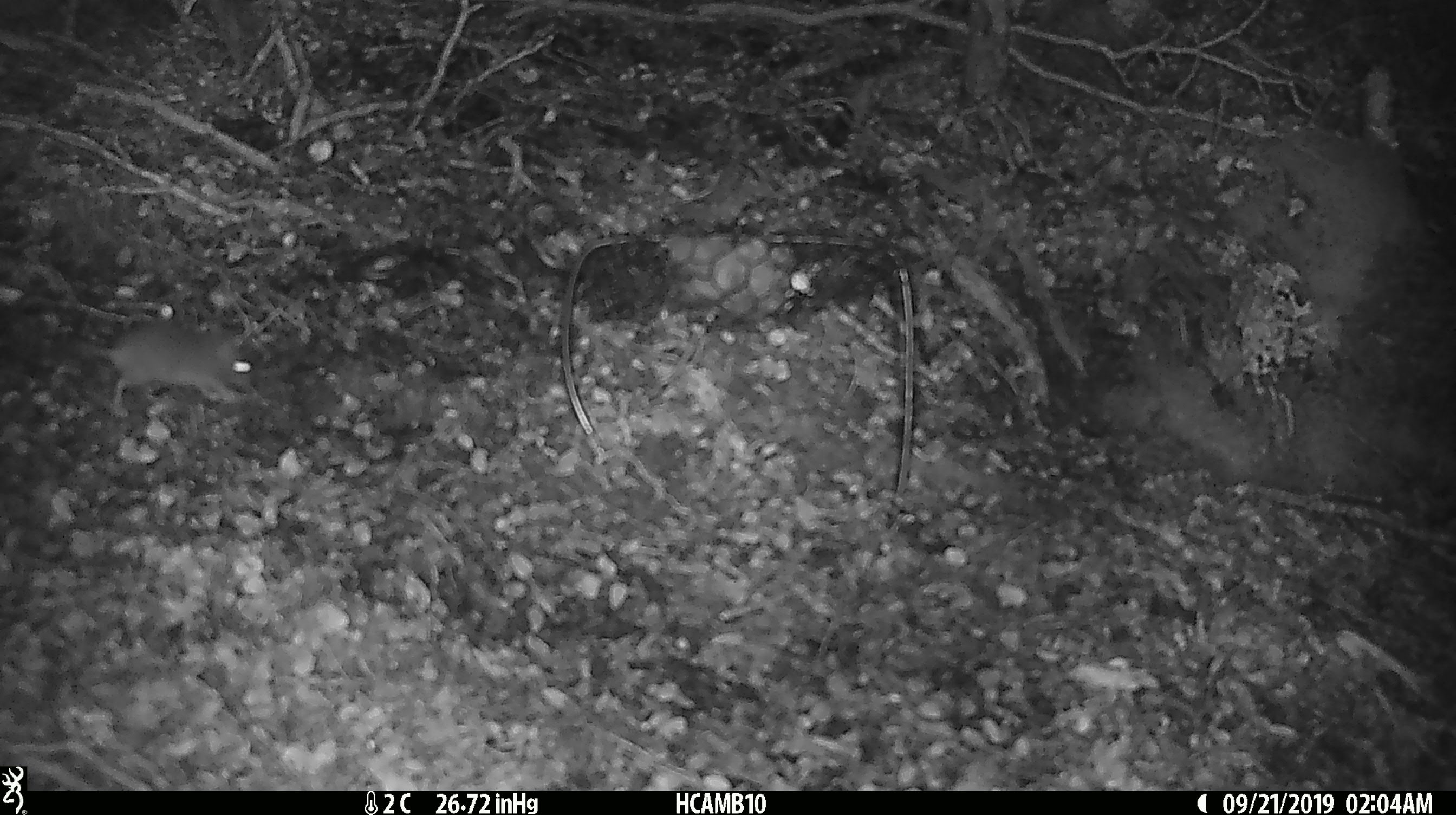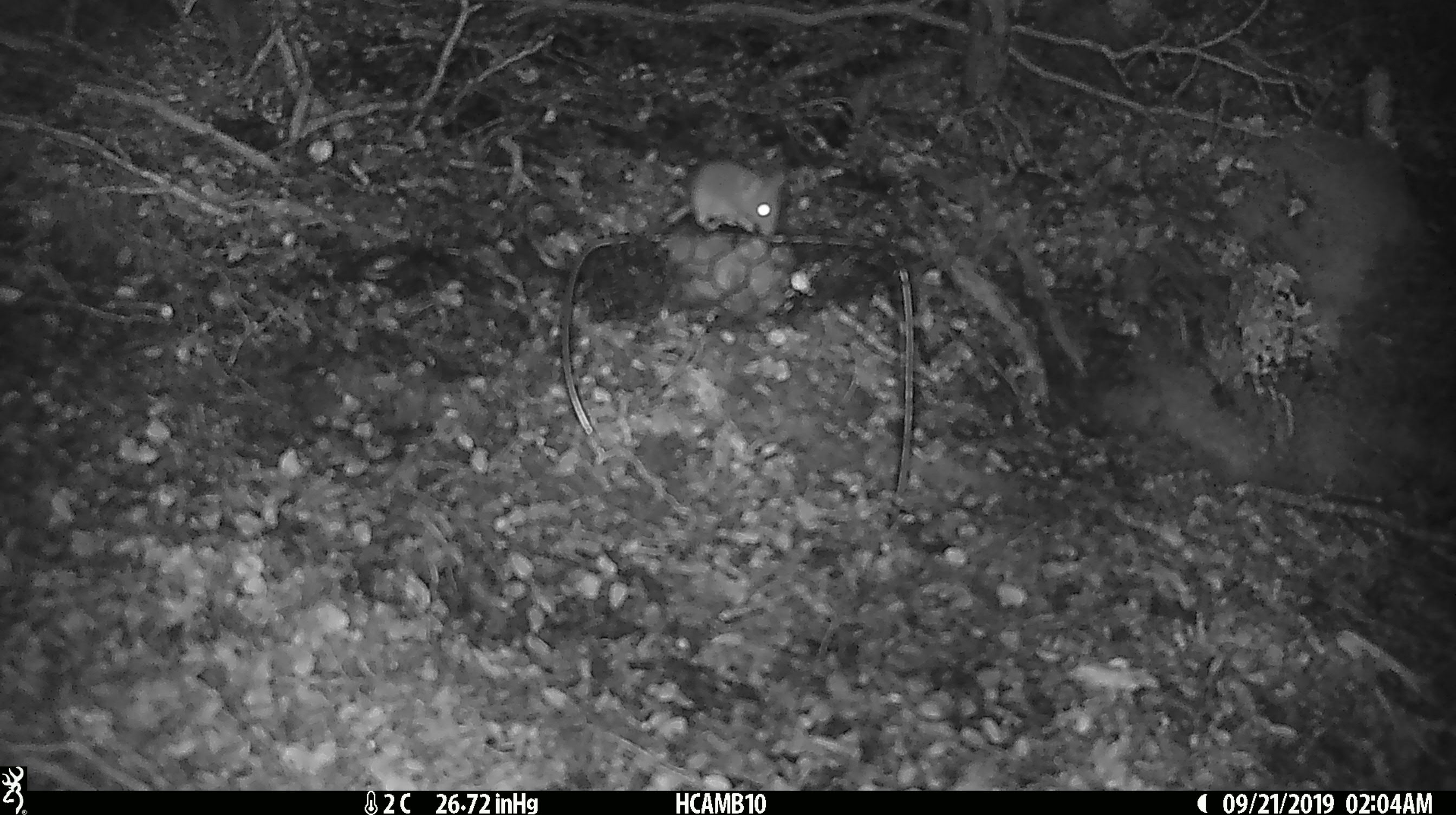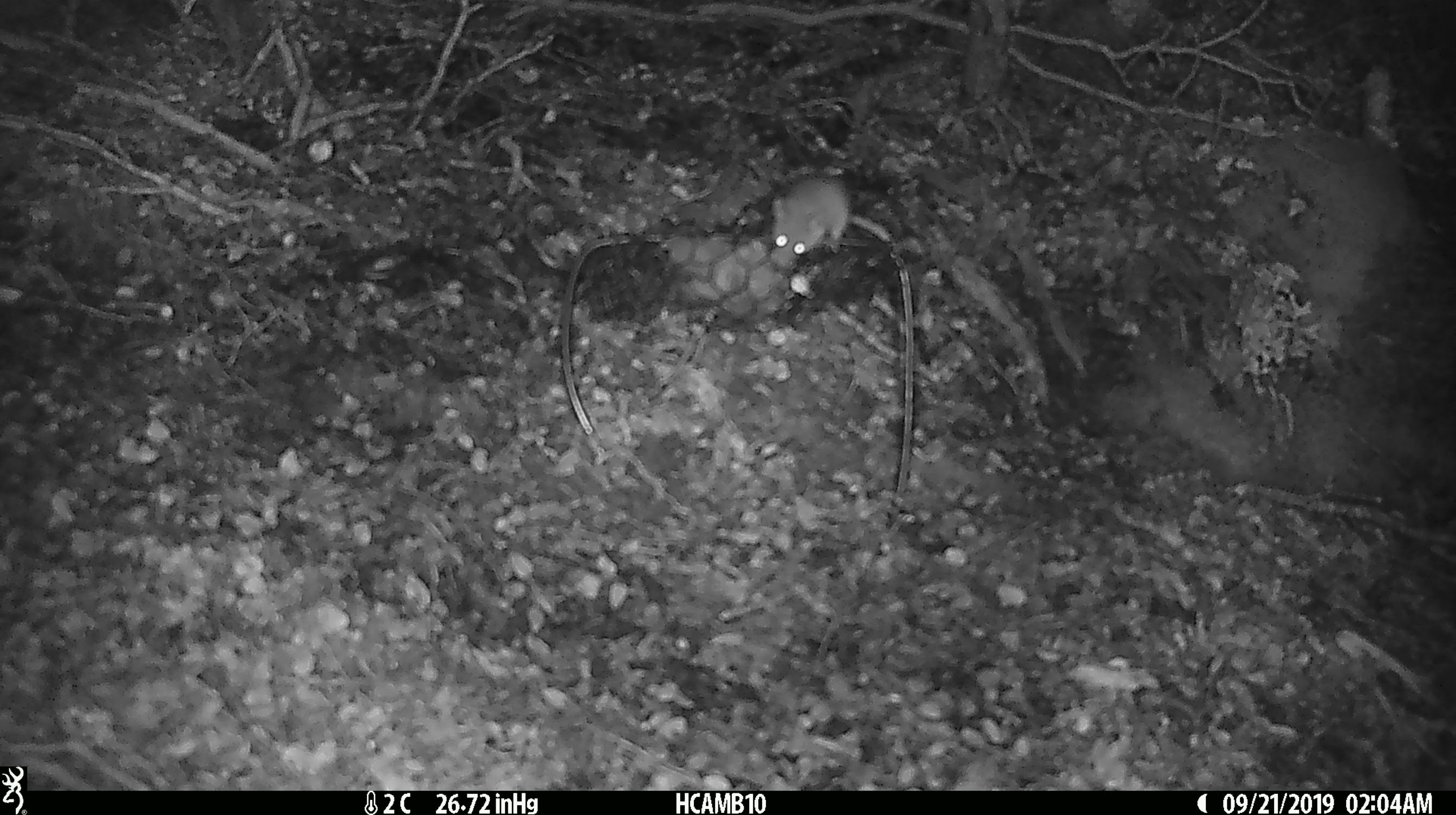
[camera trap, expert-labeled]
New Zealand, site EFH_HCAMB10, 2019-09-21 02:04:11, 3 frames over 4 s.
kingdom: Animalia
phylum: Chordata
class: Mammalia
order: Rodentia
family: Muridae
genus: Mus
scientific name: Mus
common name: mouse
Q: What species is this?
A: Mouse (Mus).